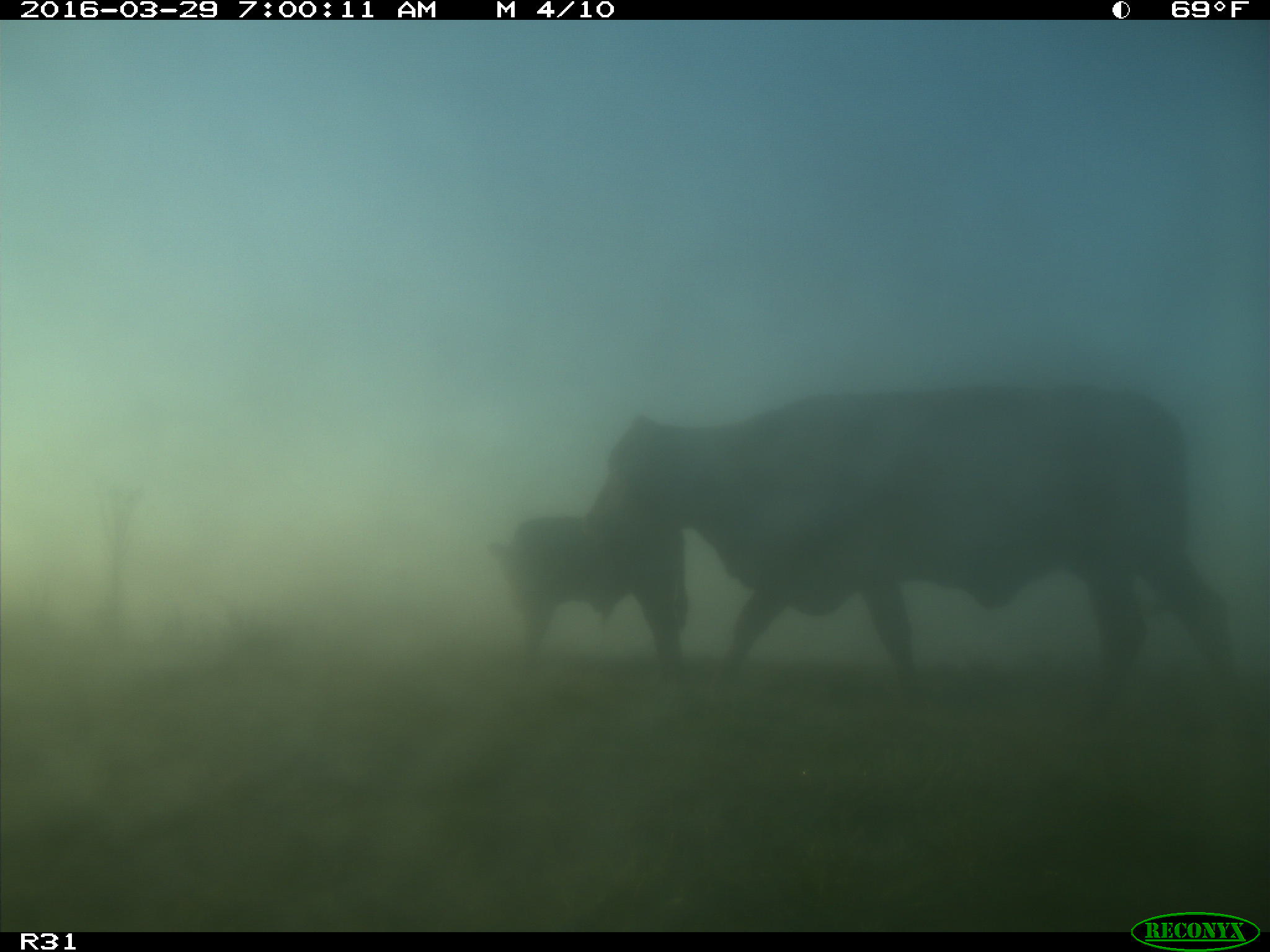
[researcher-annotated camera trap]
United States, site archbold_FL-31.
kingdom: Animalia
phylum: Chordata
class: Mammalia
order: Artiodactyla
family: Bovidae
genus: Bos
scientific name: Bos taurus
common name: domestic cow